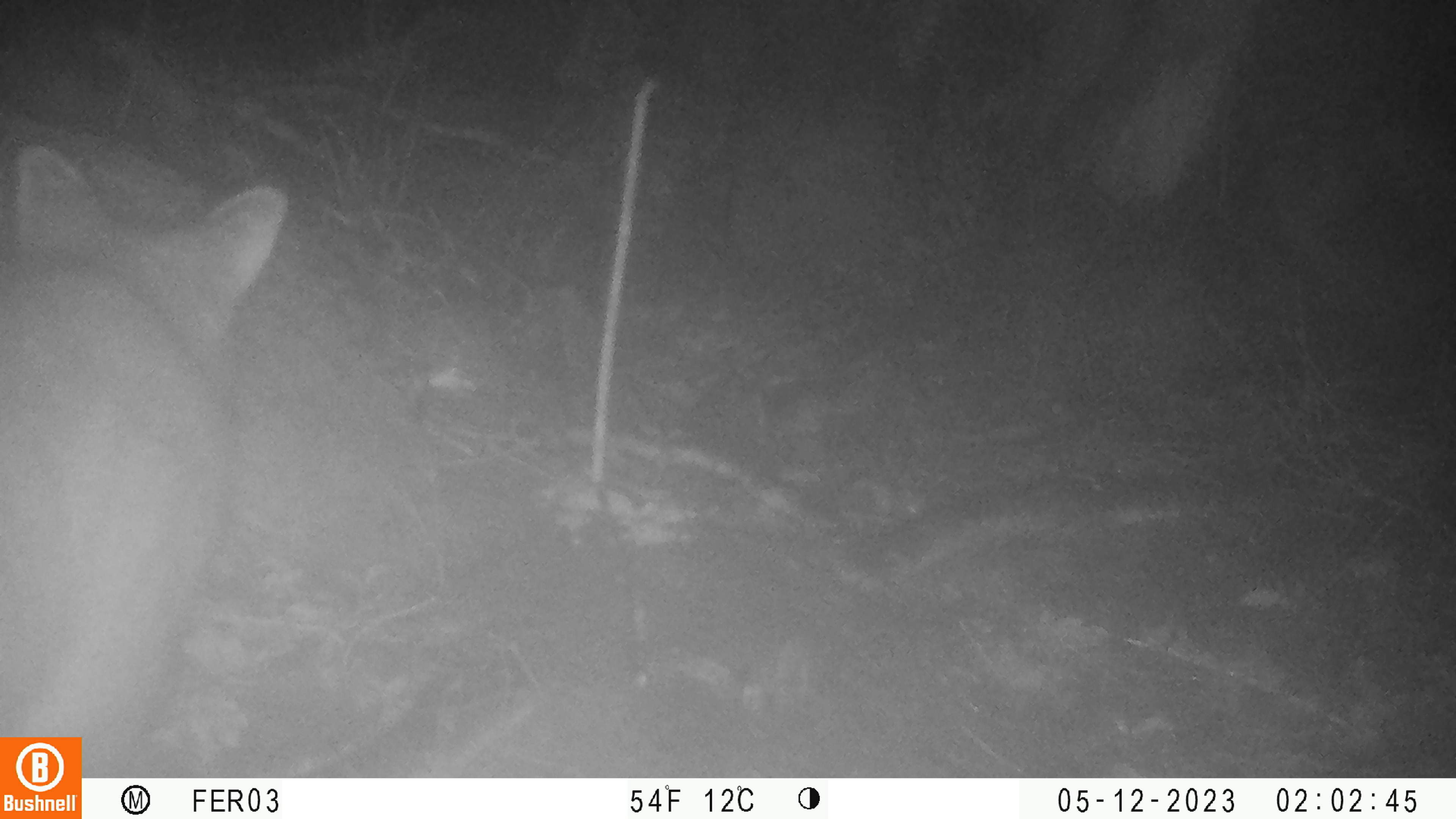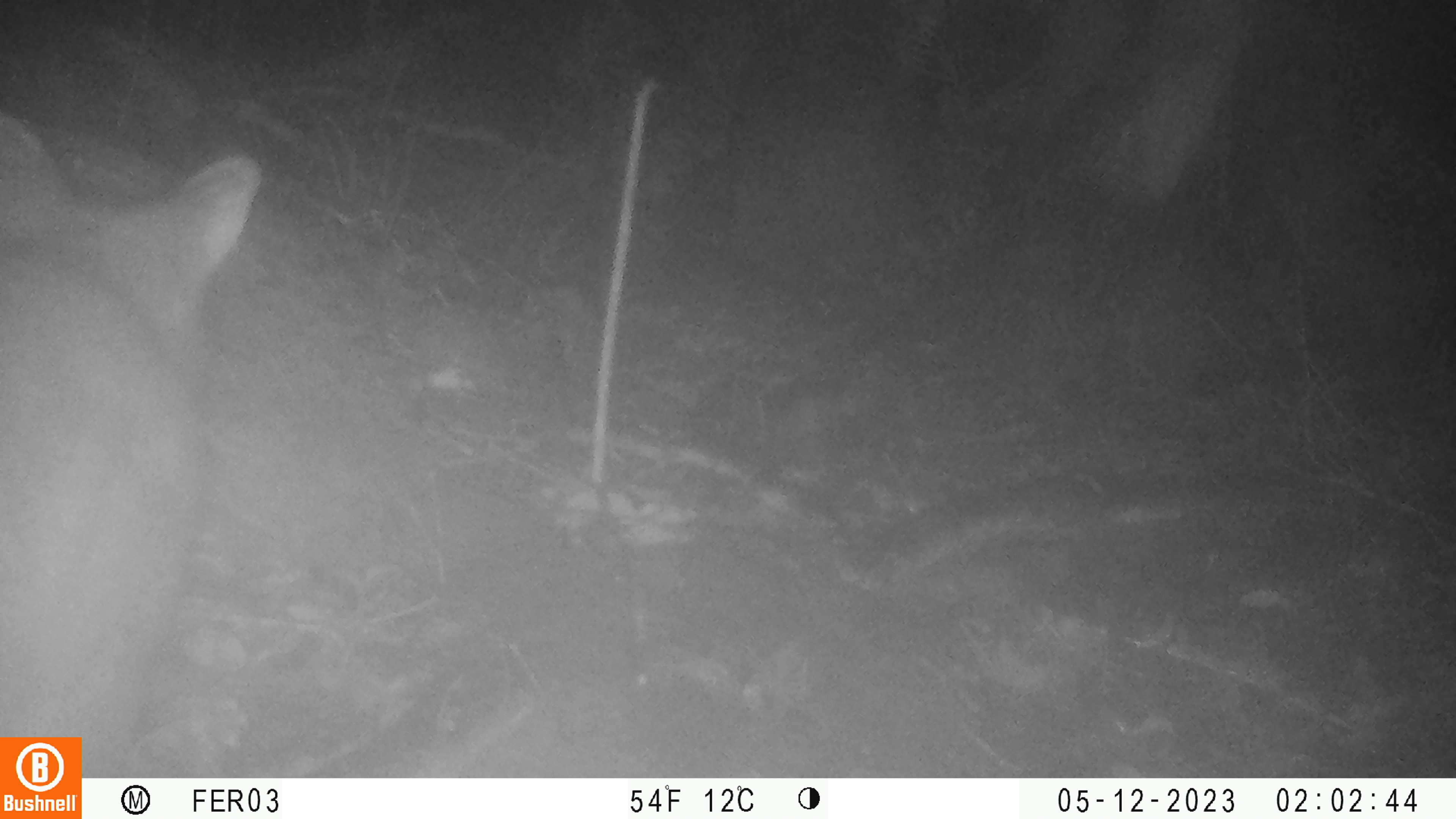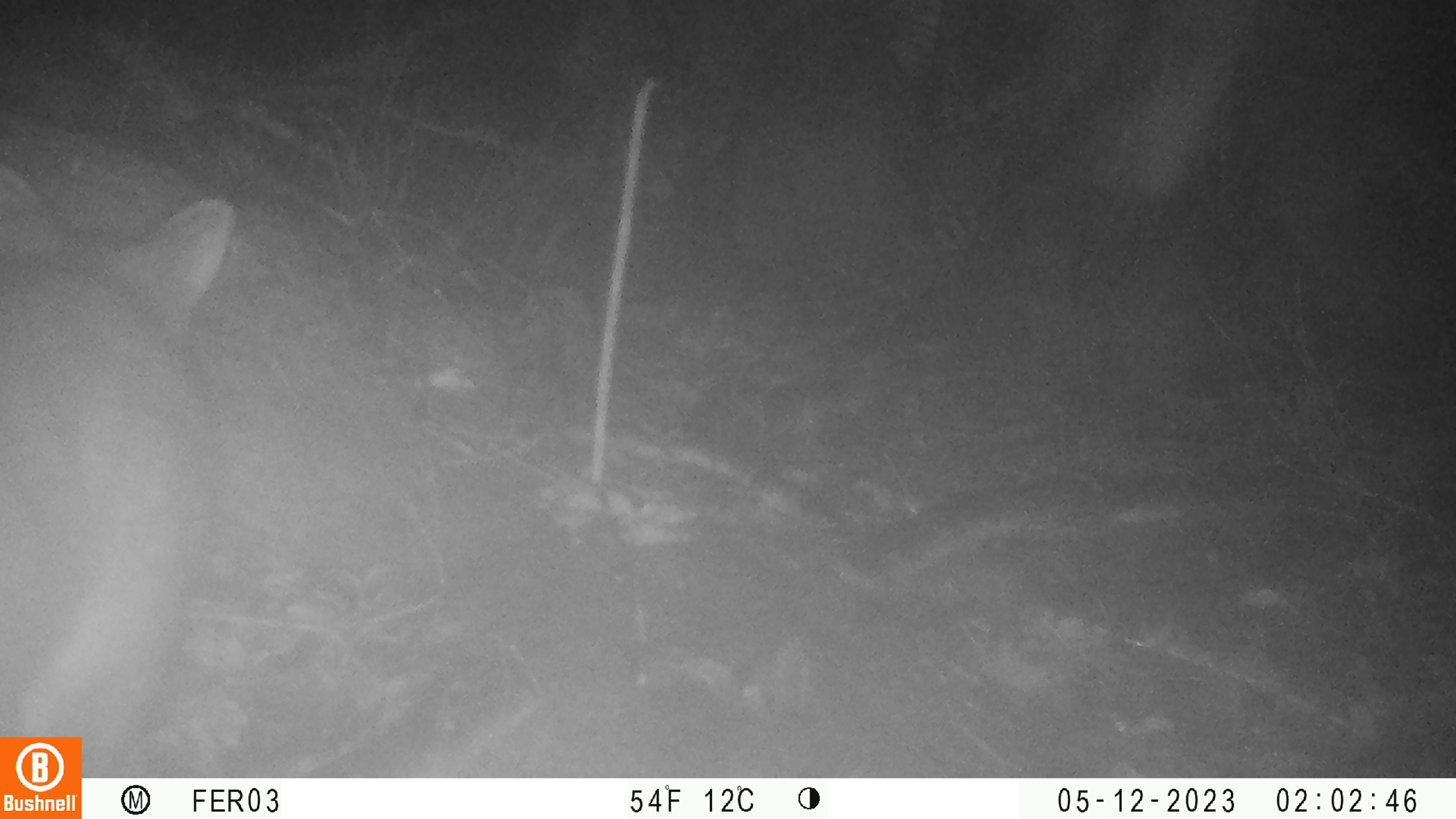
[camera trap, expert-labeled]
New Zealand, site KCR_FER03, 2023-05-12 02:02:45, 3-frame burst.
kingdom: Animalia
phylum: Chordata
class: Mammalia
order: Diprotodontia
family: Phalangeridae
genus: Trichosurus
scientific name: Trichosurus vulpecula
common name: common brushtail possum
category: possum